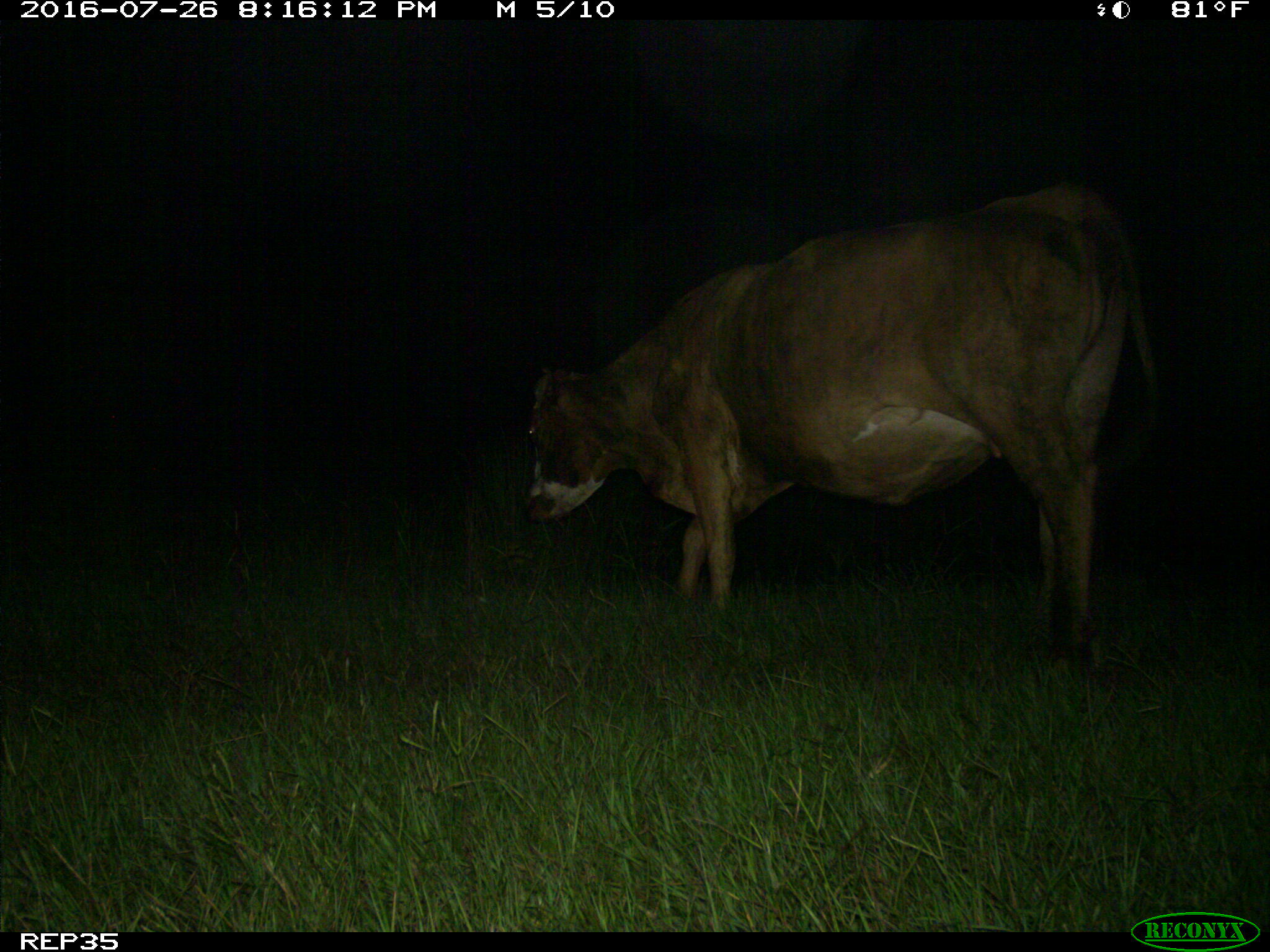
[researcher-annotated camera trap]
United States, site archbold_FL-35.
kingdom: Animalia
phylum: Chordata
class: Mammalia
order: Artiodactyla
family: Bovidae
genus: Bos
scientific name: Bos taurus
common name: domestic cow